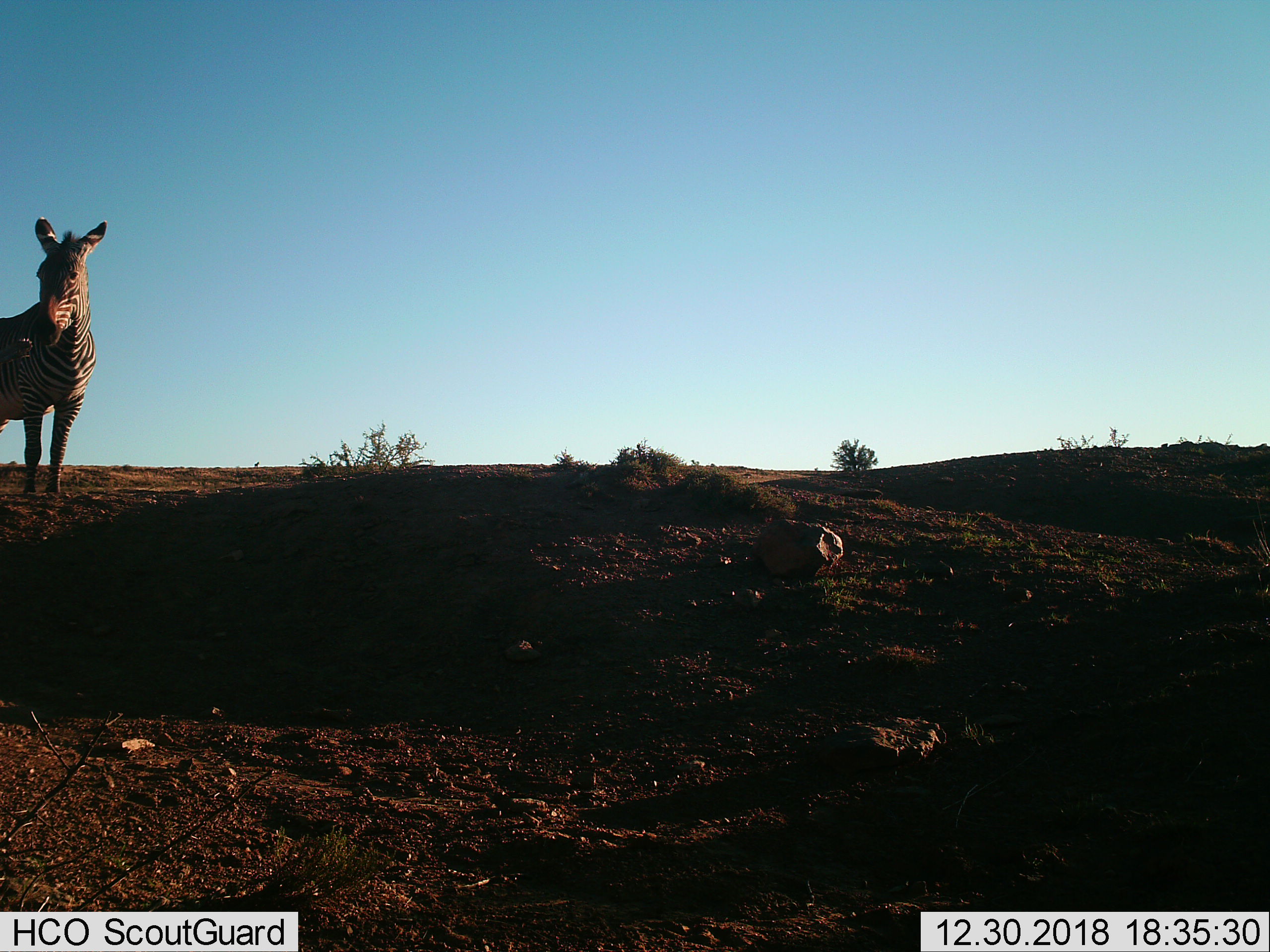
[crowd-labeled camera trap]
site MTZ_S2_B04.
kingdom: Animalia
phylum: Chordata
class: Mammalia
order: Perissodactyla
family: Equidae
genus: Equus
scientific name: Equus zebra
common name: mountain zebra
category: zebramountain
Zebramountain (mountain zebra) (Equus zebra), count 1. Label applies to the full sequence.